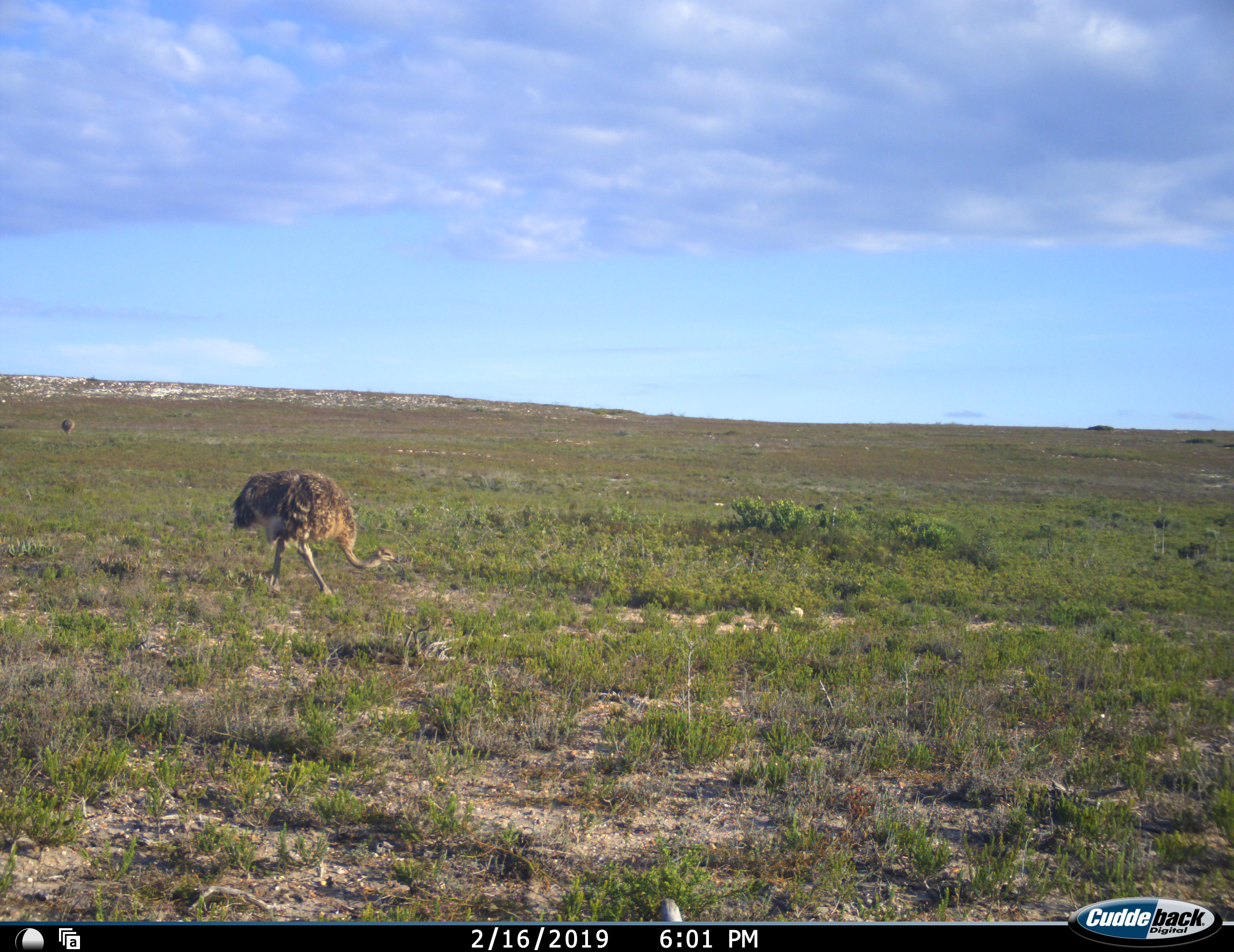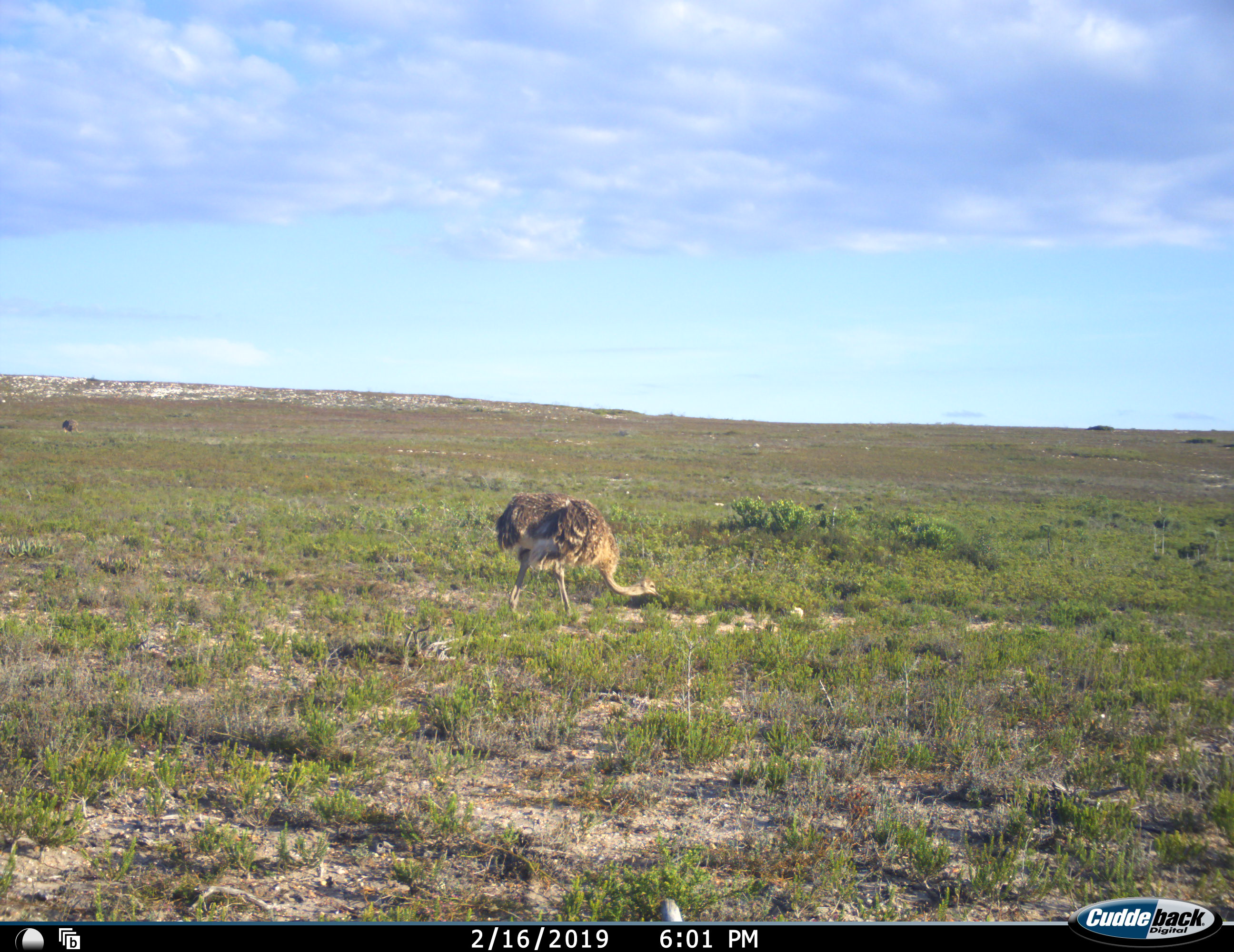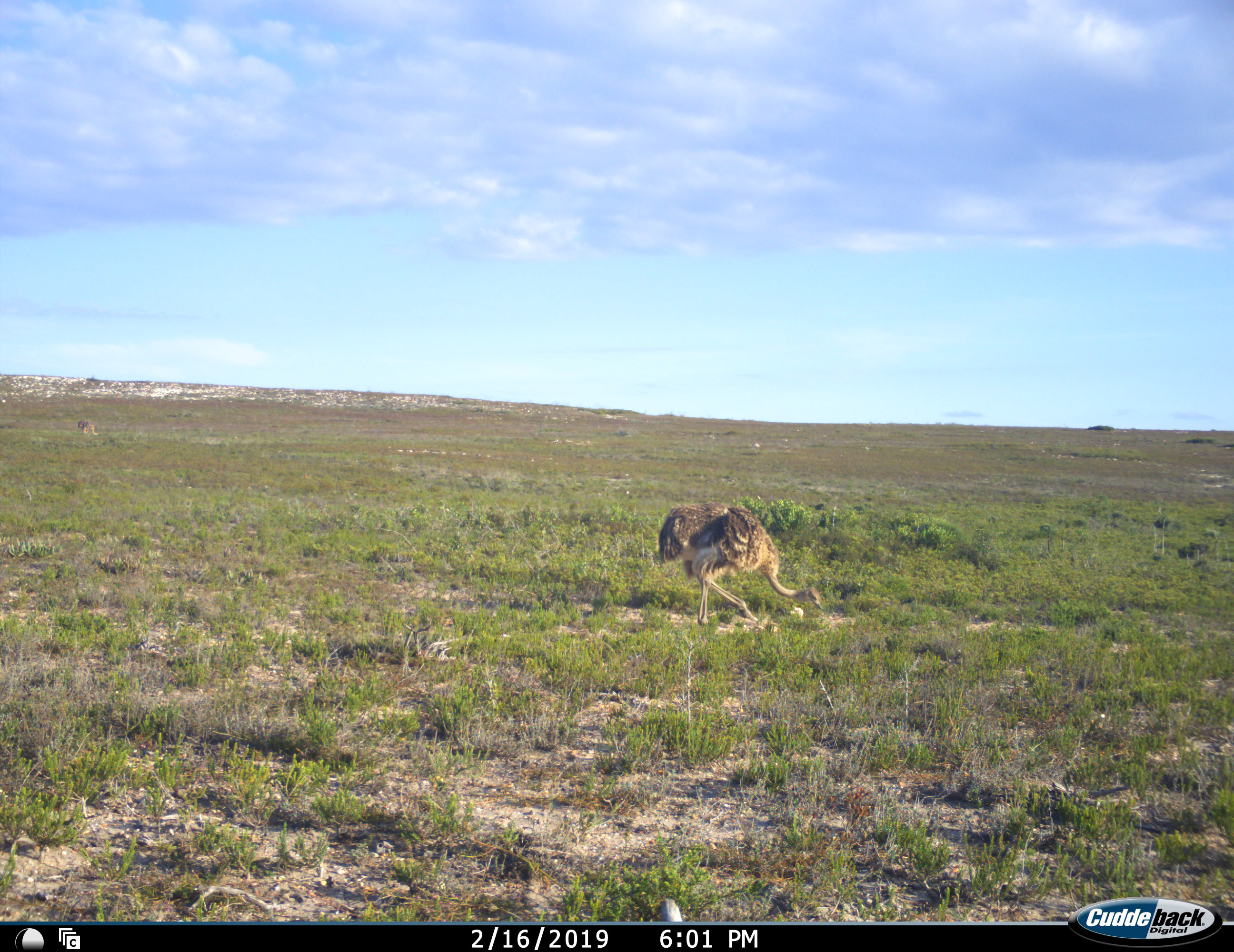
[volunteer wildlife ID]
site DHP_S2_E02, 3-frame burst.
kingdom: Animalia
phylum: Chordata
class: Aves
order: Struthioniformes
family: Struthionidae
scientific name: Struthionidae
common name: ostrich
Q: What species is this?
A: Ostrich (Struthionidae).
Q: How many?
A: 2.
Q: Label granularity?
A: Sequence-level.